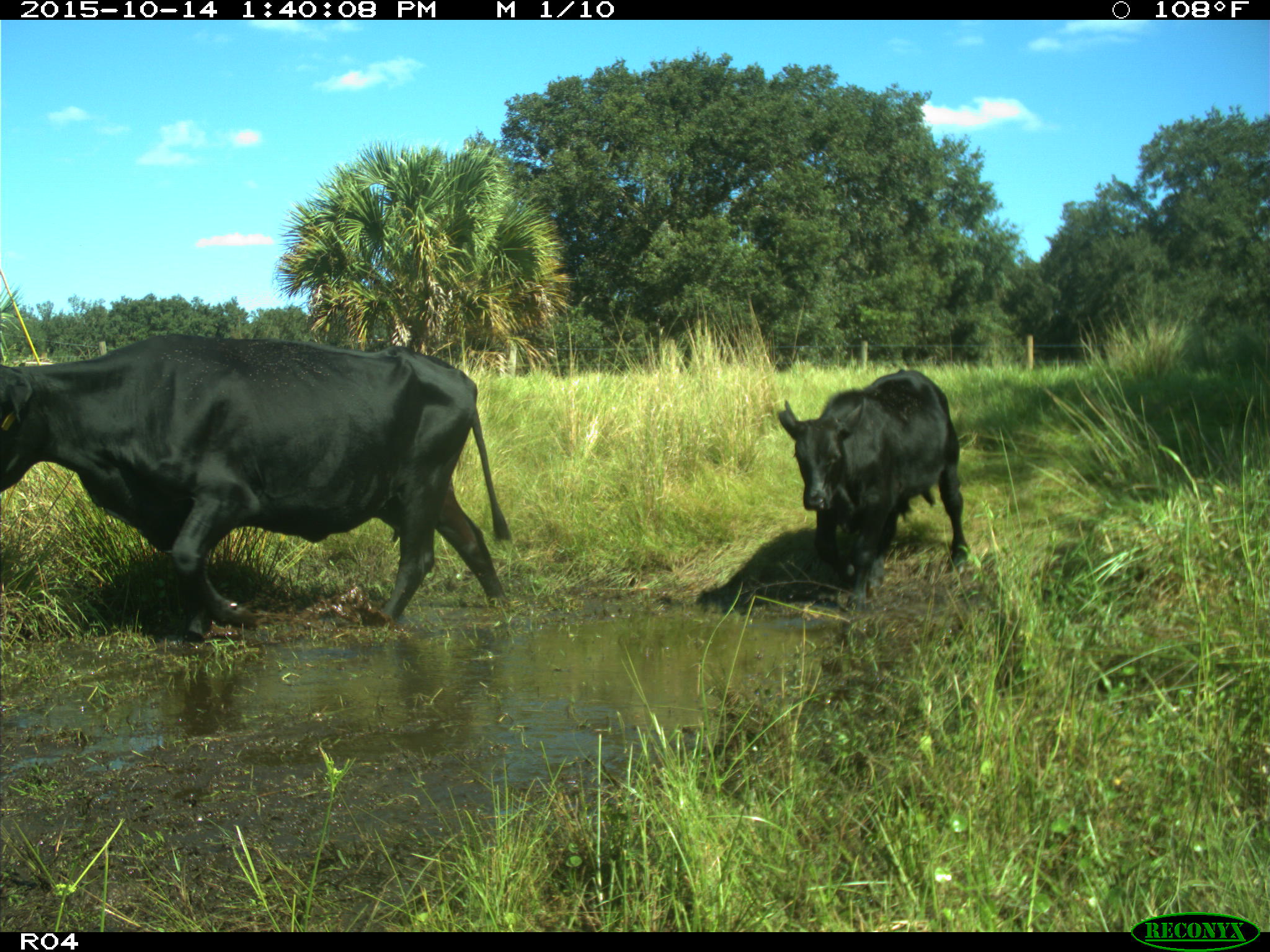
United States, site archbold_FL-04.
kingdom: Animalia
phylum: Chordata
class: Mammalia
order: Artiodactyla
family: Bovidae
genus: Bos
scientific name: Bos taurus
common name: domestic cow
Bos taurus (domestic cow).